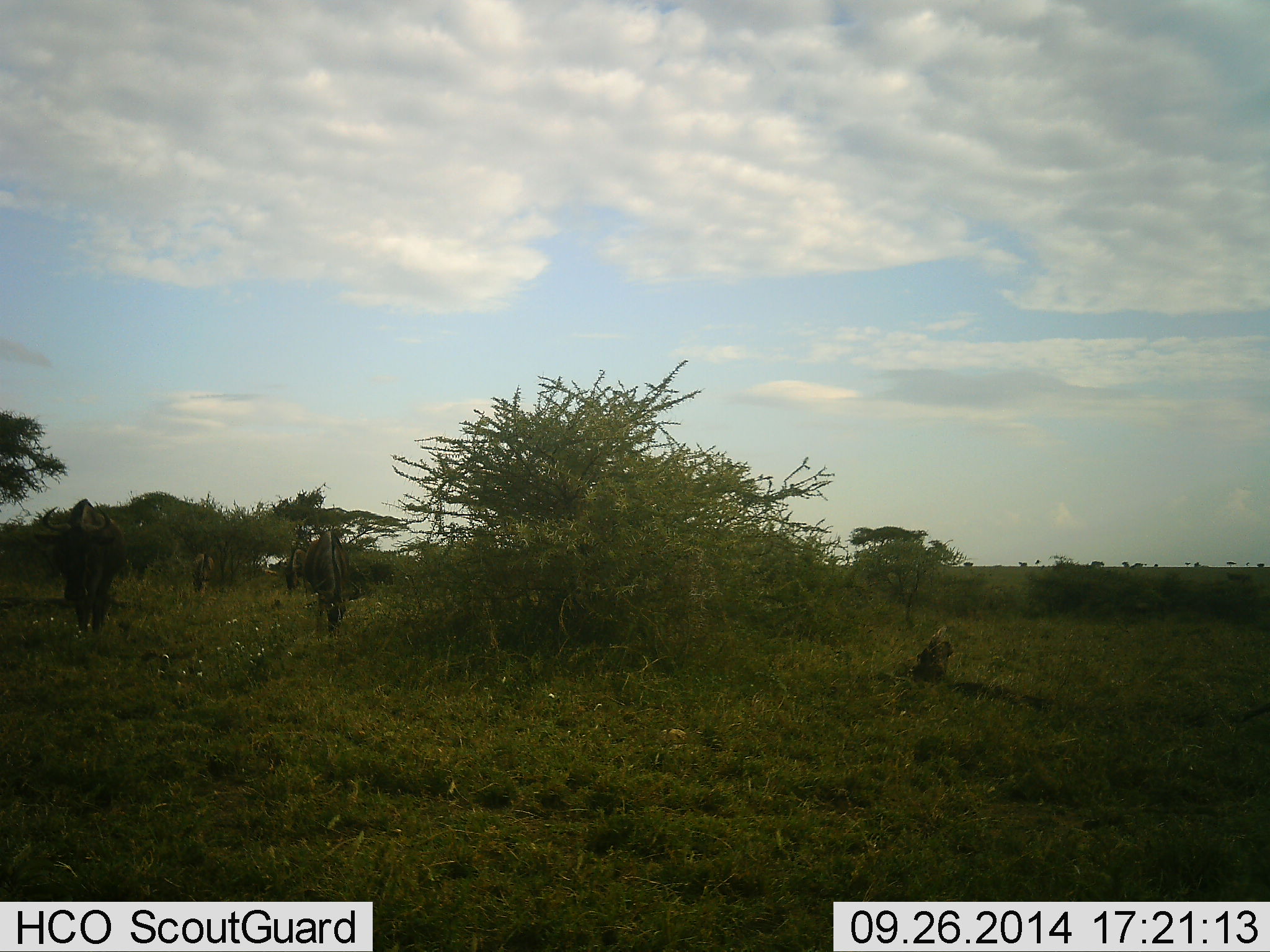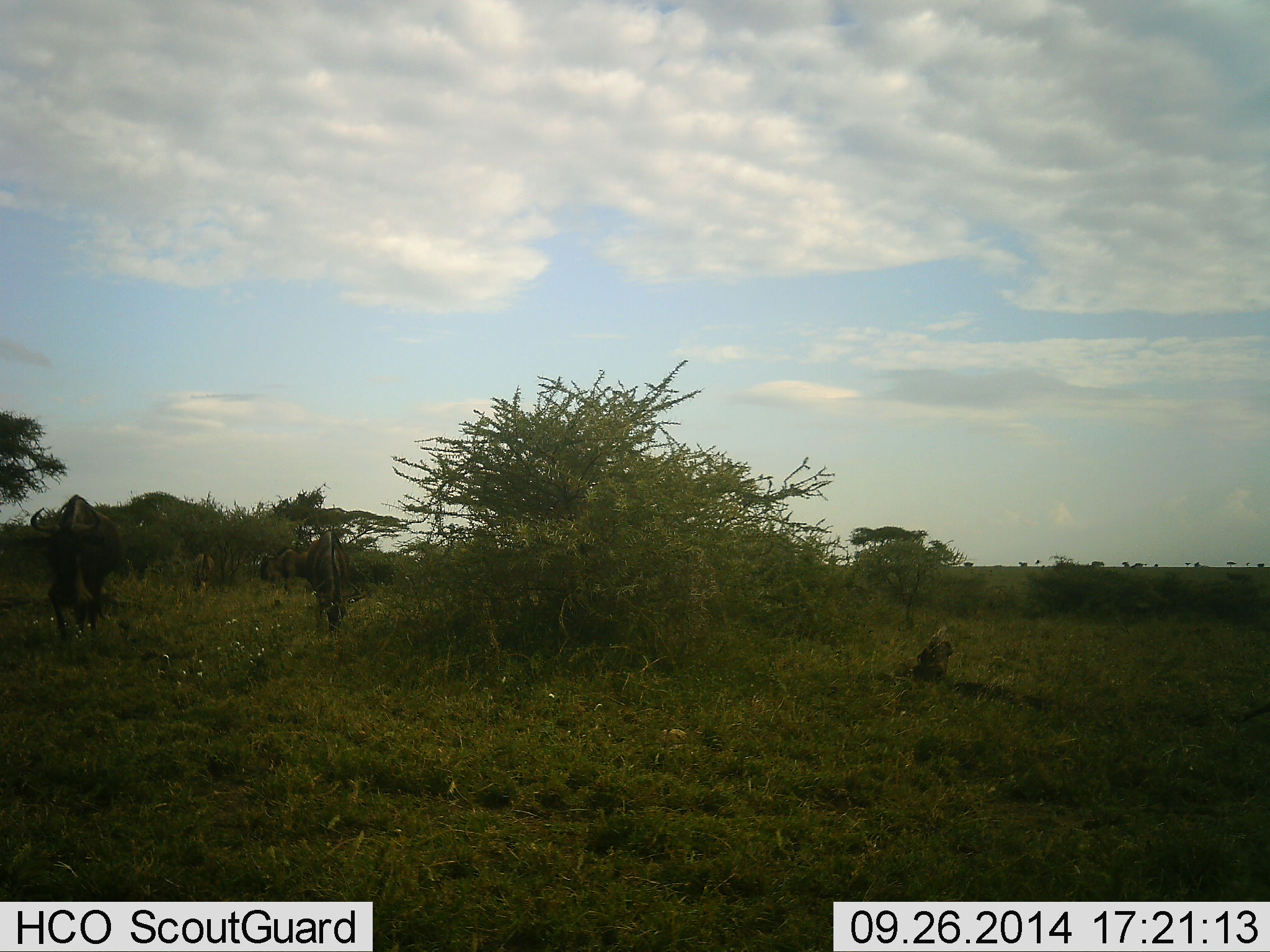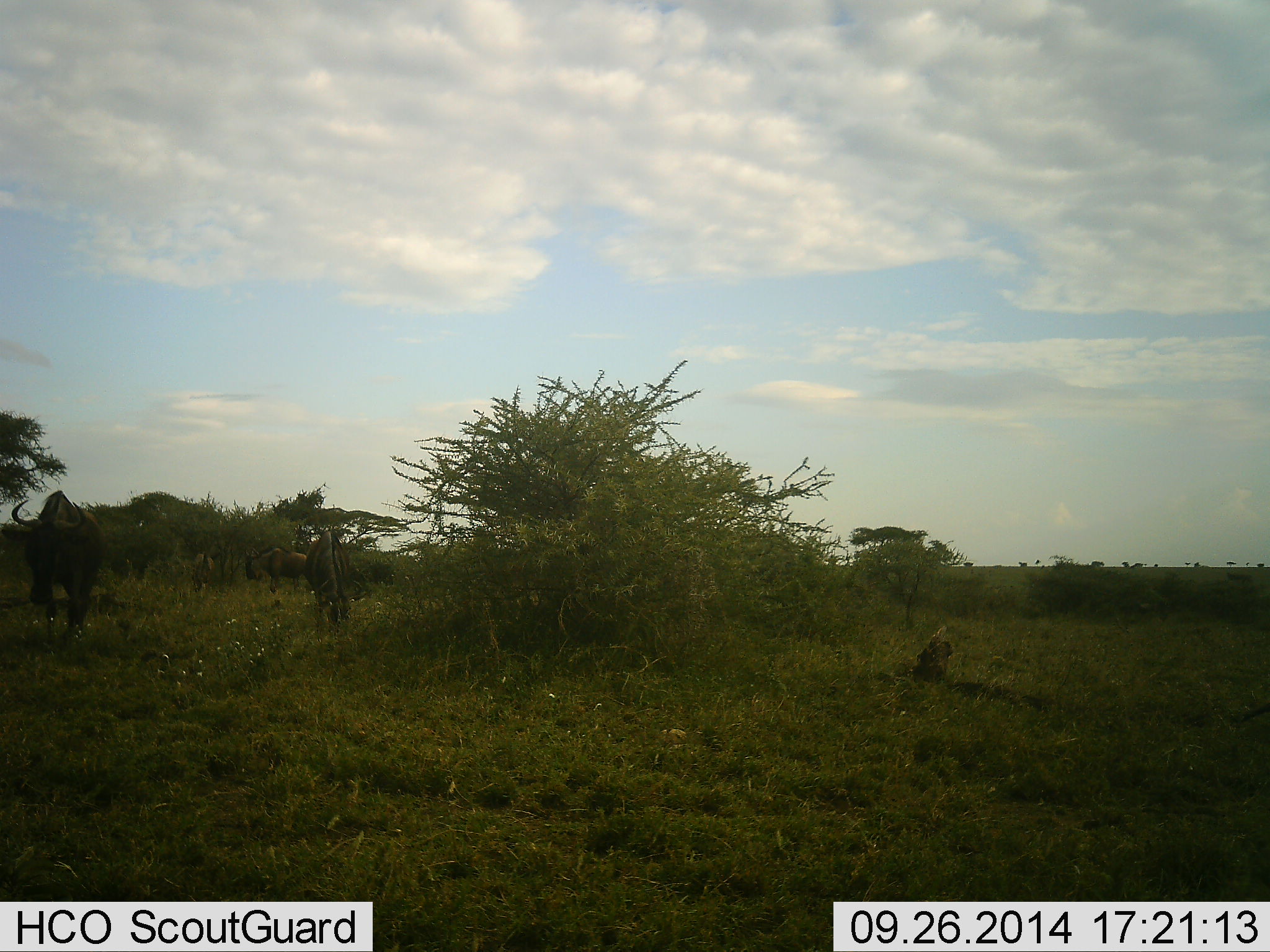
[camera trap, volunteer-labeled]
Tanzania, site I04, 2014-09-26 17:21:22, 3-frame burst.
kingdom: Animalia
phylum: Chordata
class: Mammalia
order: Artiodactyla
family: Bovidae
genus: Connochaetes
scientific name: Connochaetes taurinus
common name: blue wildebeest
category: wildebeest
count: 4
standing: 20%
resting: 0%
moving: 60%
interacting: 0%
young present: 0%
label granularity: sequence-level